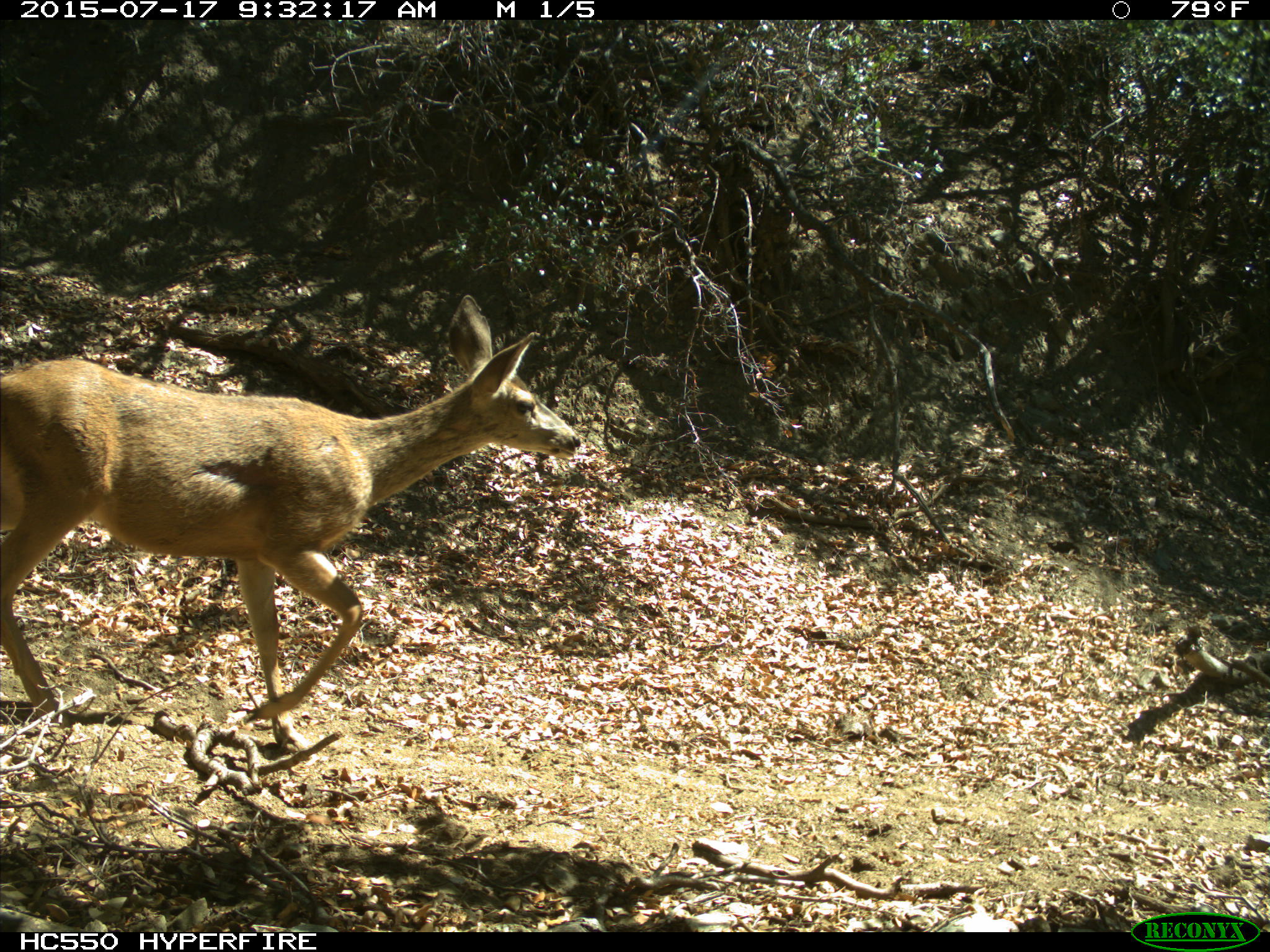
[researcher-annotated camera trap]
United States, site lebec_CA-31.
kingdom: Animalia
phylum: Chordata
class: Mammalia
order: Artiodactyla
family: Cervidae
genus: Odocoileus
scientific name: Odocoileus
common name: deer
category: unidentified deer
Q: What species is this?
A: Unidentified deer (deer) (Odocoileus).